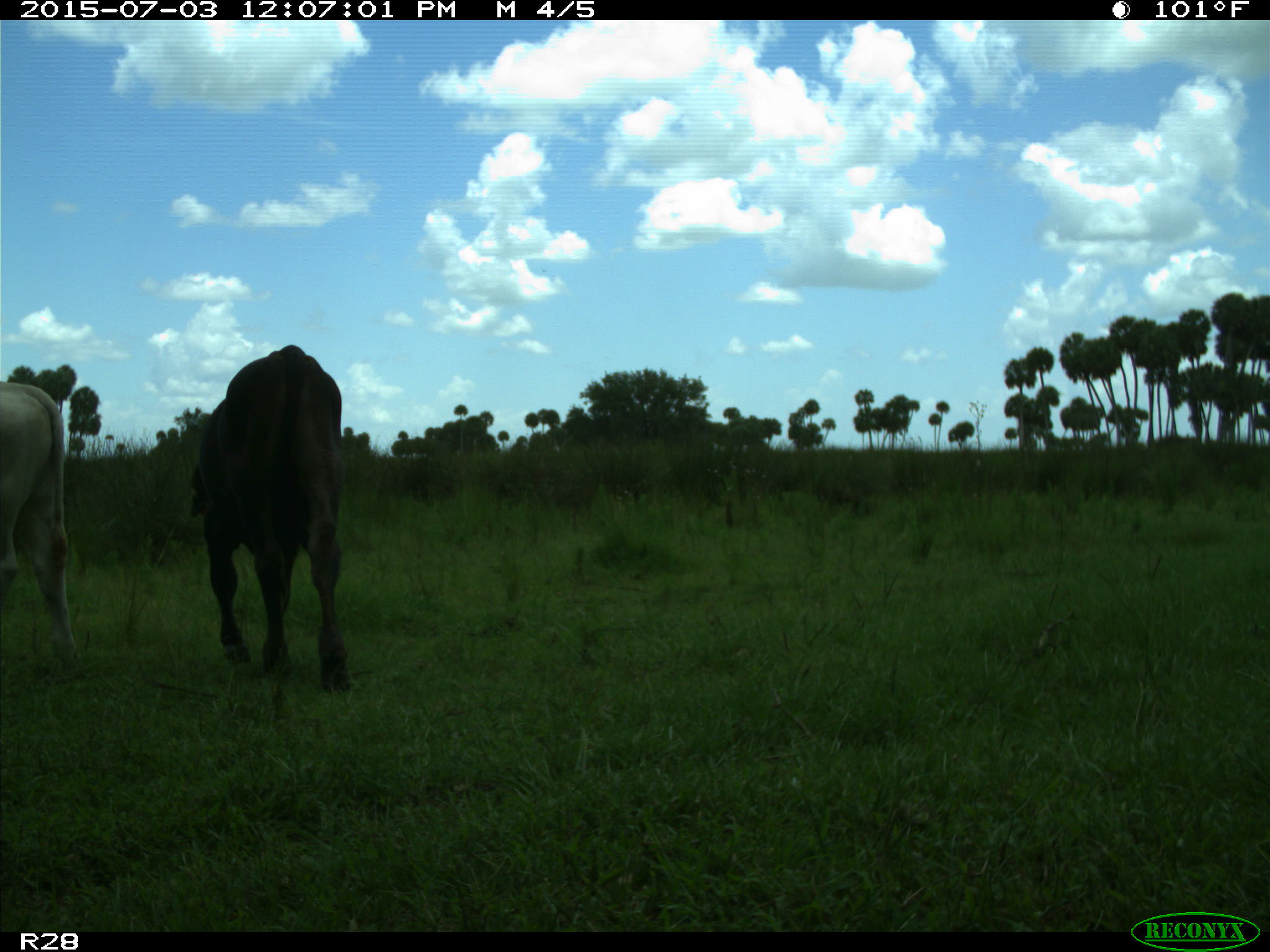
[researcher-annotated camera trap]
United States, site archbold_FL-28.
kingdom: Animalia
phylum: Chordata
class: Mammalia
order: Artiodactyla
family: Bovidae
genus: Bos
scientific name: Bos taurus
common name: domestic cow